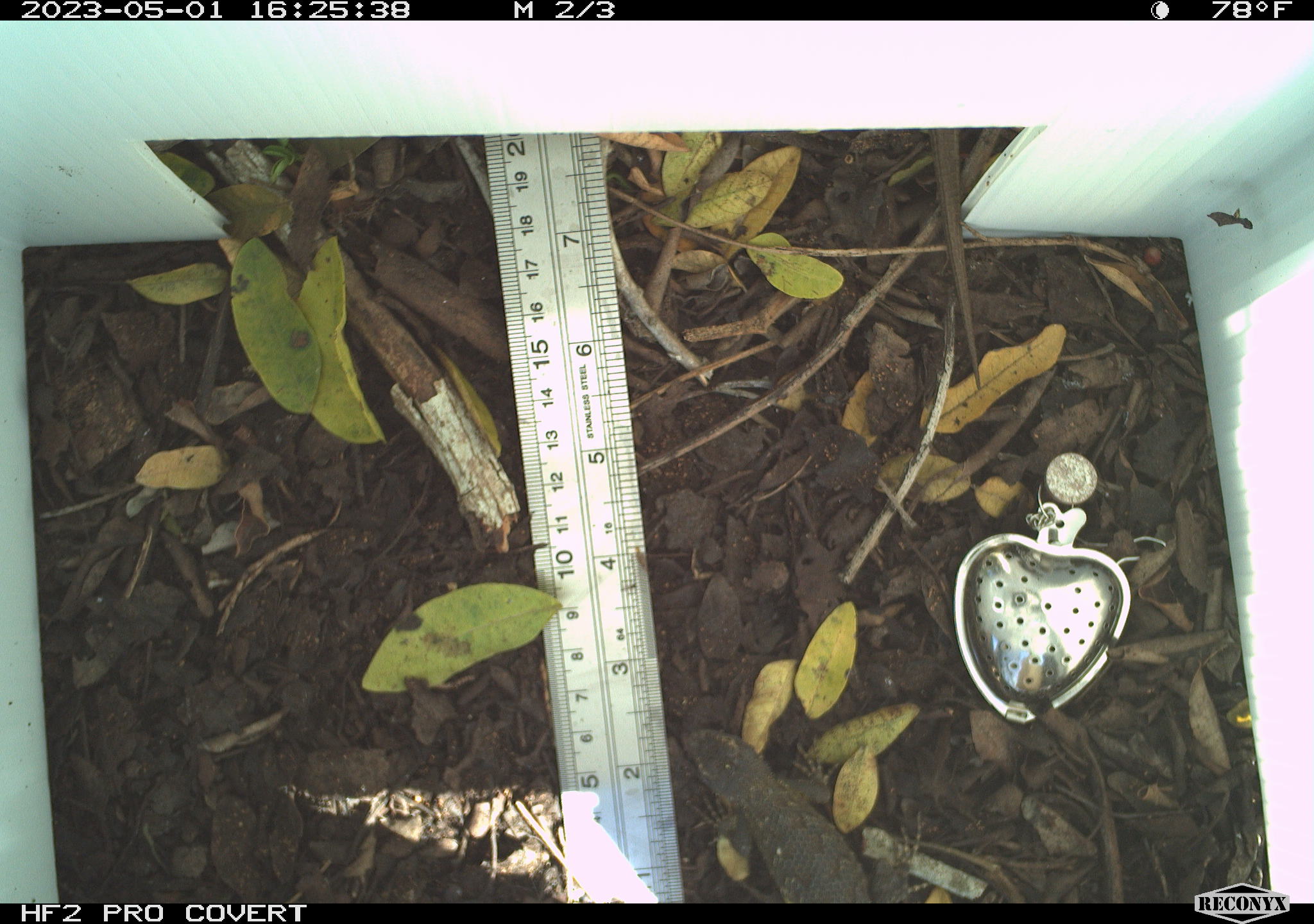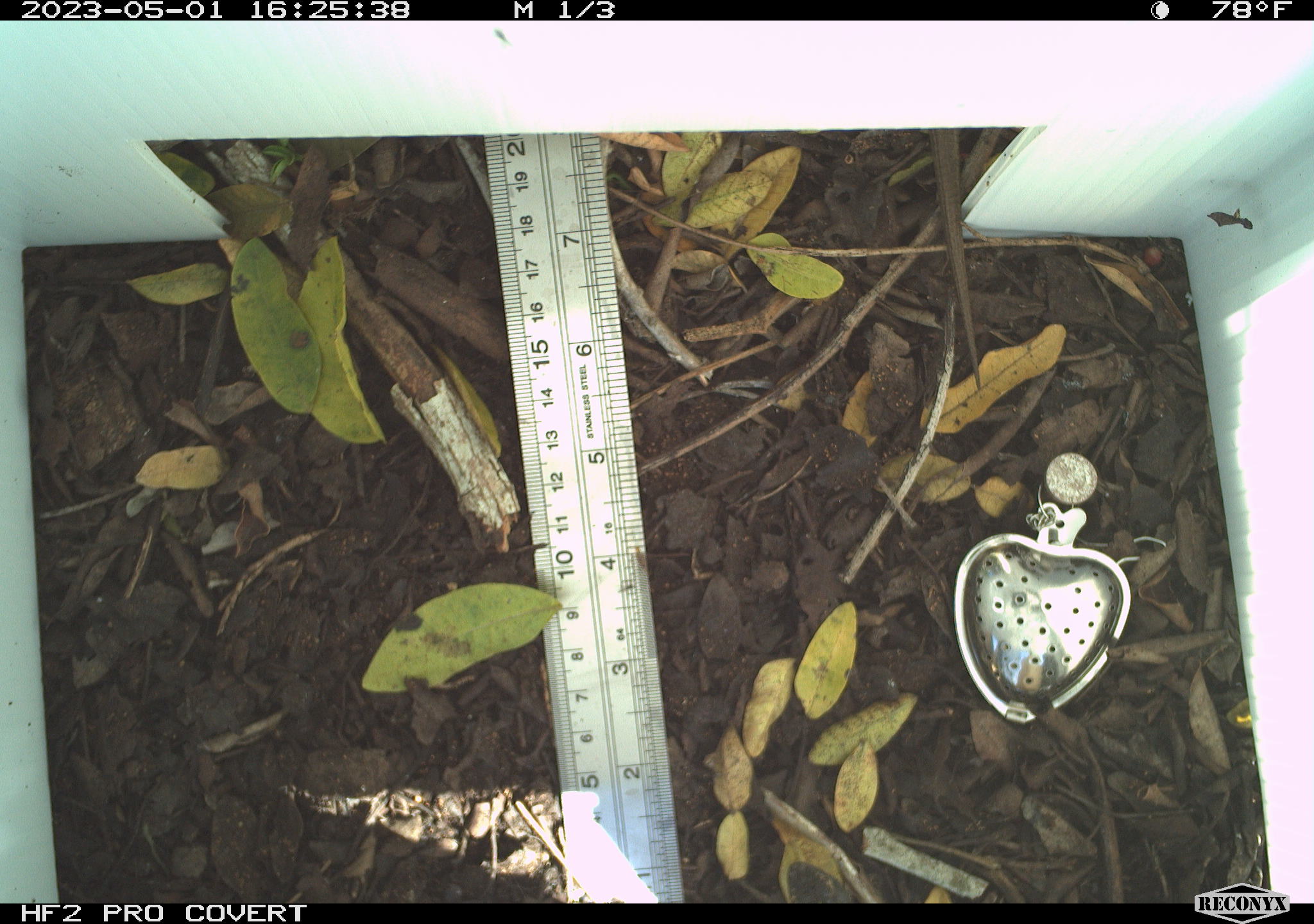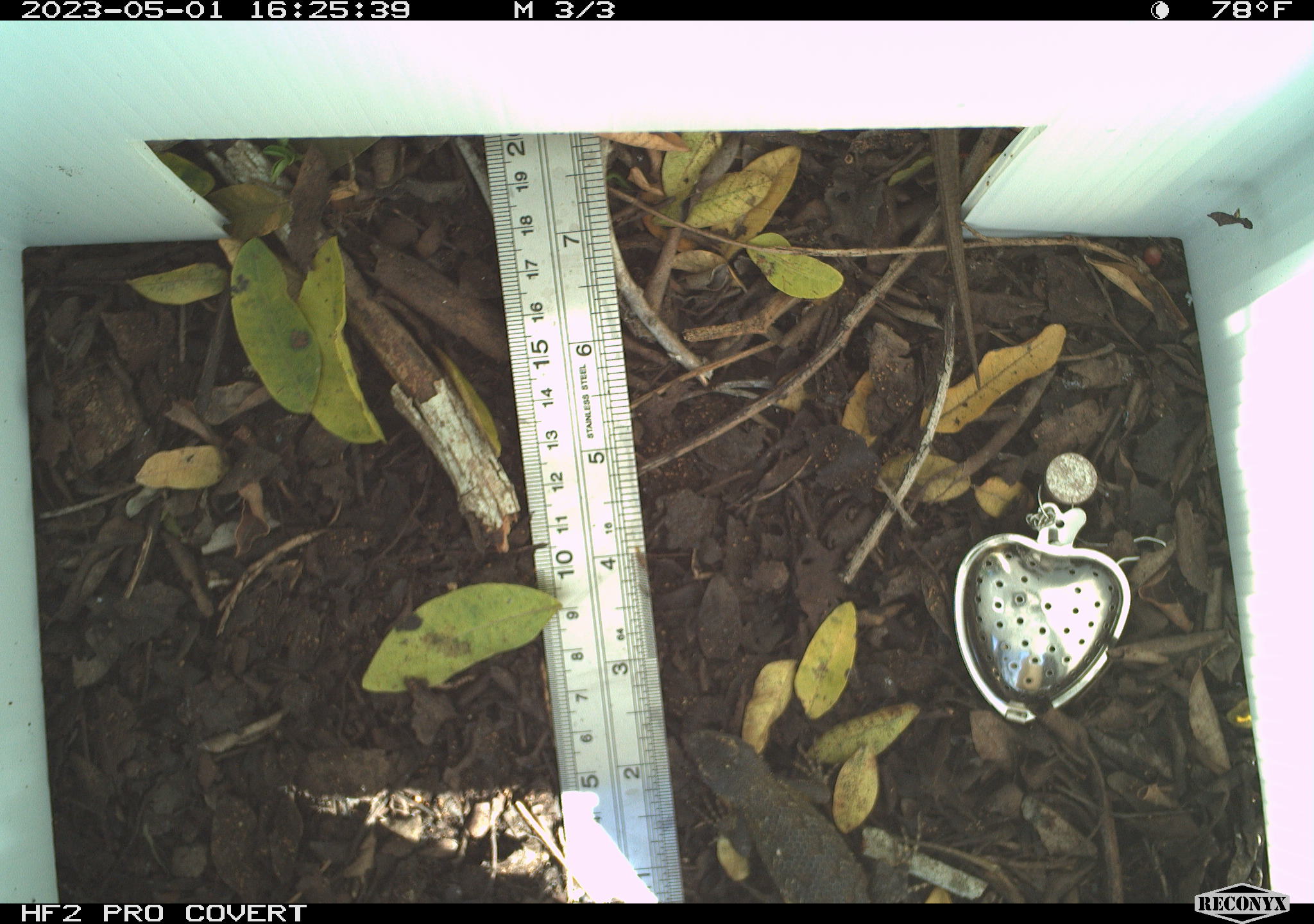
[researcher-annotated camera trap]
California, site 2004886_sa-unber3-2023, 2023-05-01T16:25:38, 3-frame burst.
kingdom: Animalia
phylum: Chordata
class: Reptilia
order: Squamata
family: Phrynosomatidae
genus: Sceloporus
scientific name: Sceloporus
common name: spiny lizards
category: sceloporus species